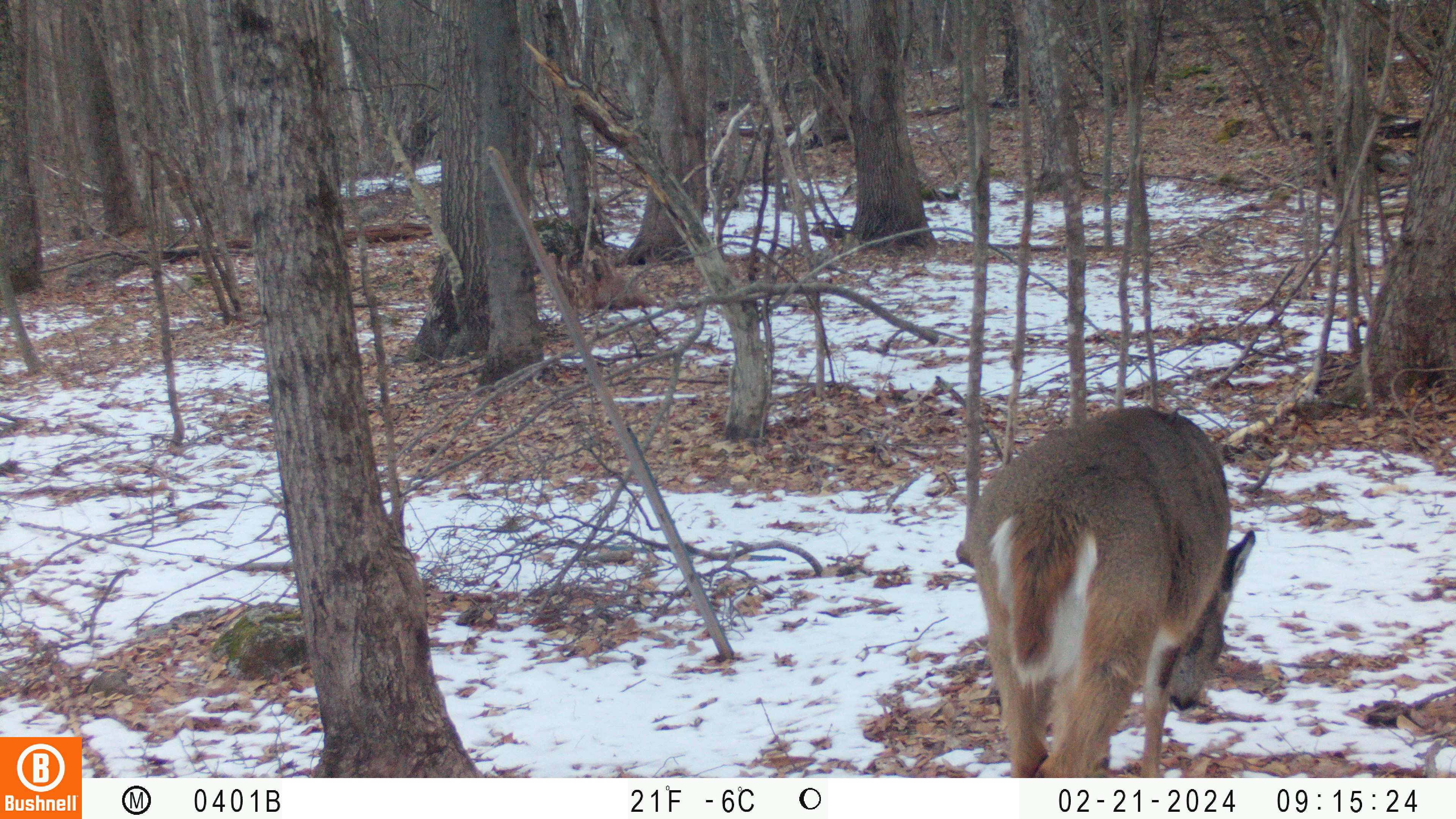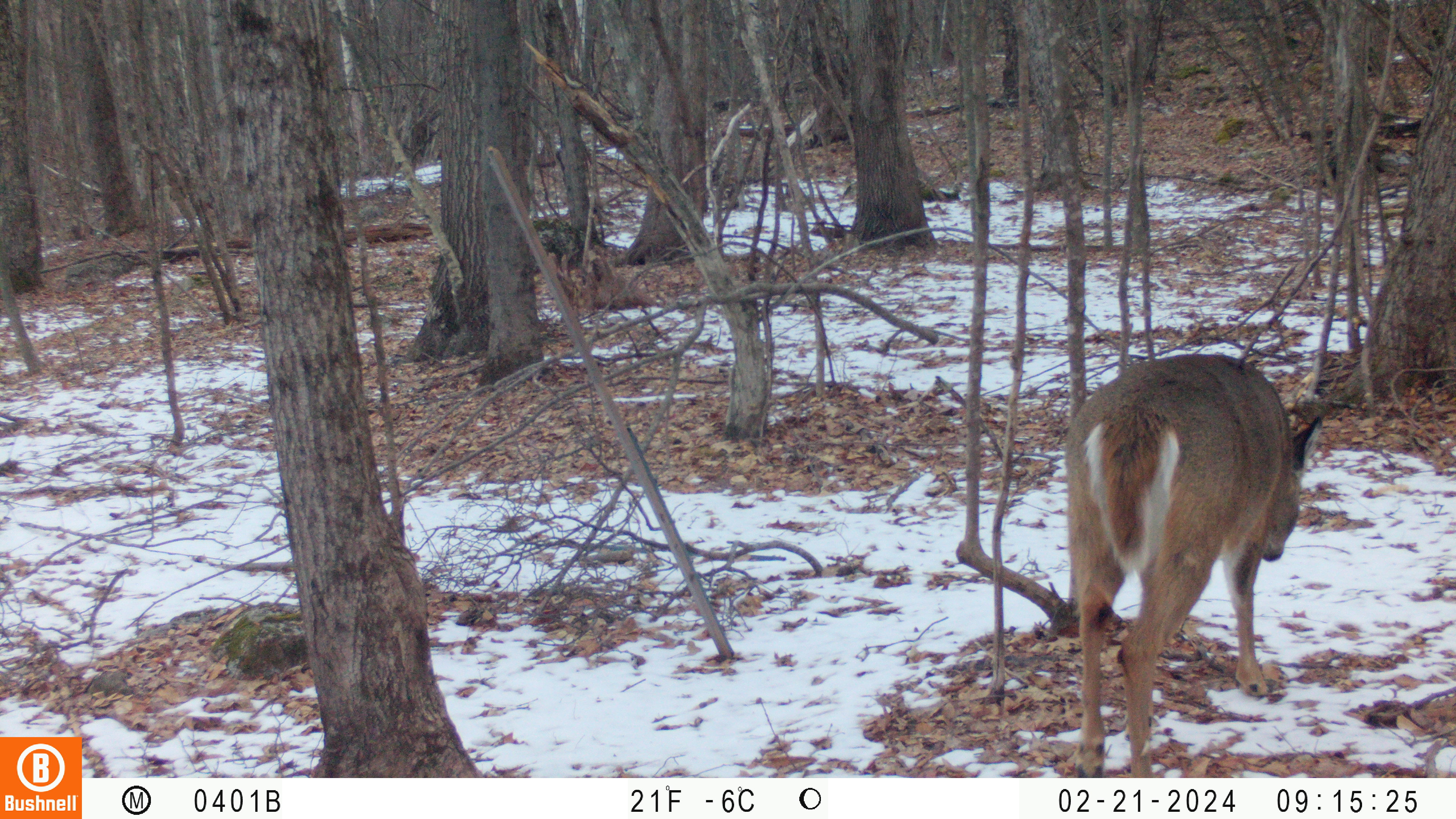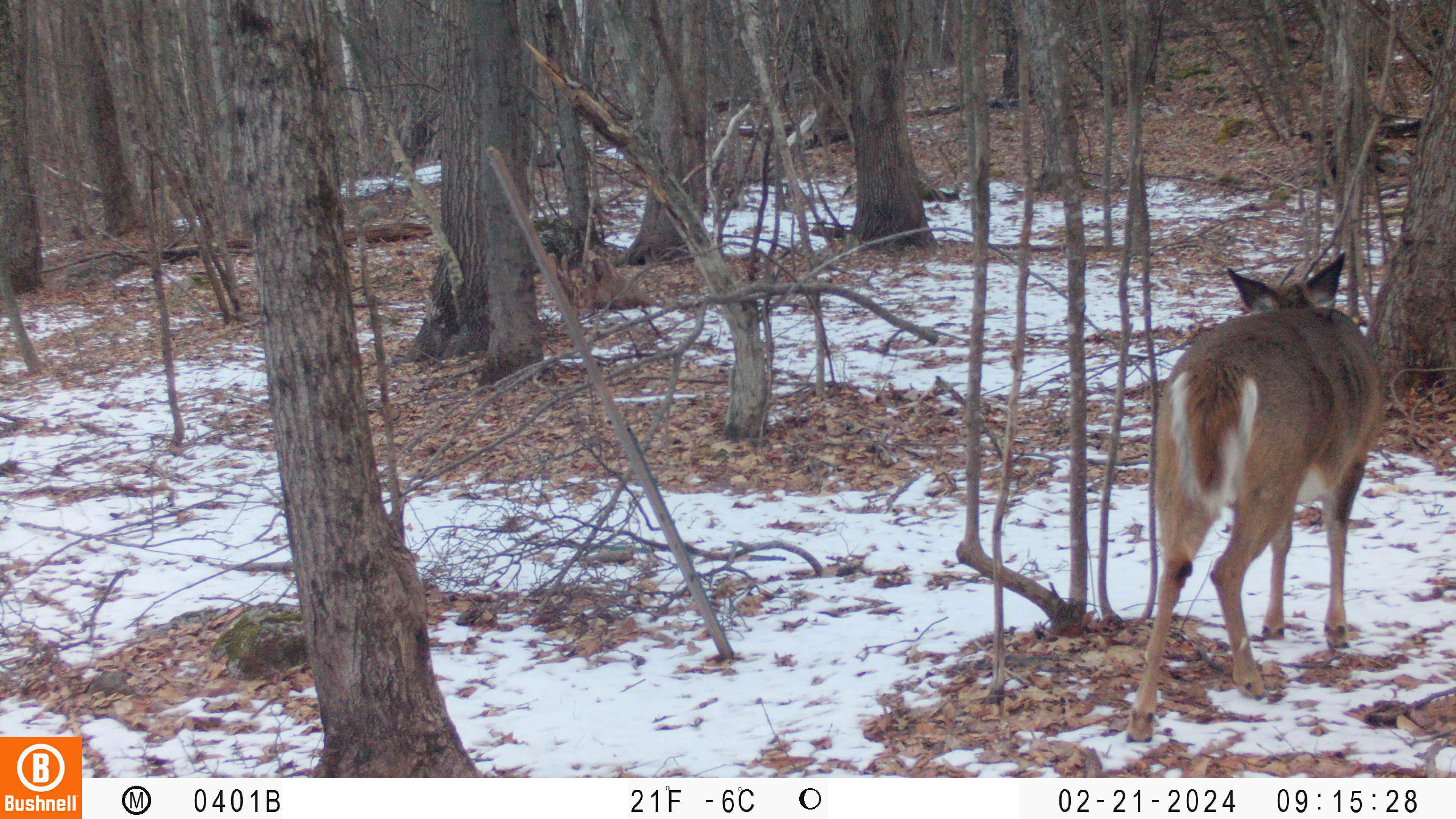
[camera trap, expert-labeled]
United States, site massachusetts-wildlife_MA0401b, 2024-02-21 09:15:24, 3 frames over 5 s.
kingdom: Animalia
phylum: Chordata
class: Mammalia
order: Artiodactyla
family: Cervidae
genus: Odocoileus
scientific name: Odocoileus virginianus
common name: white-tailed deer